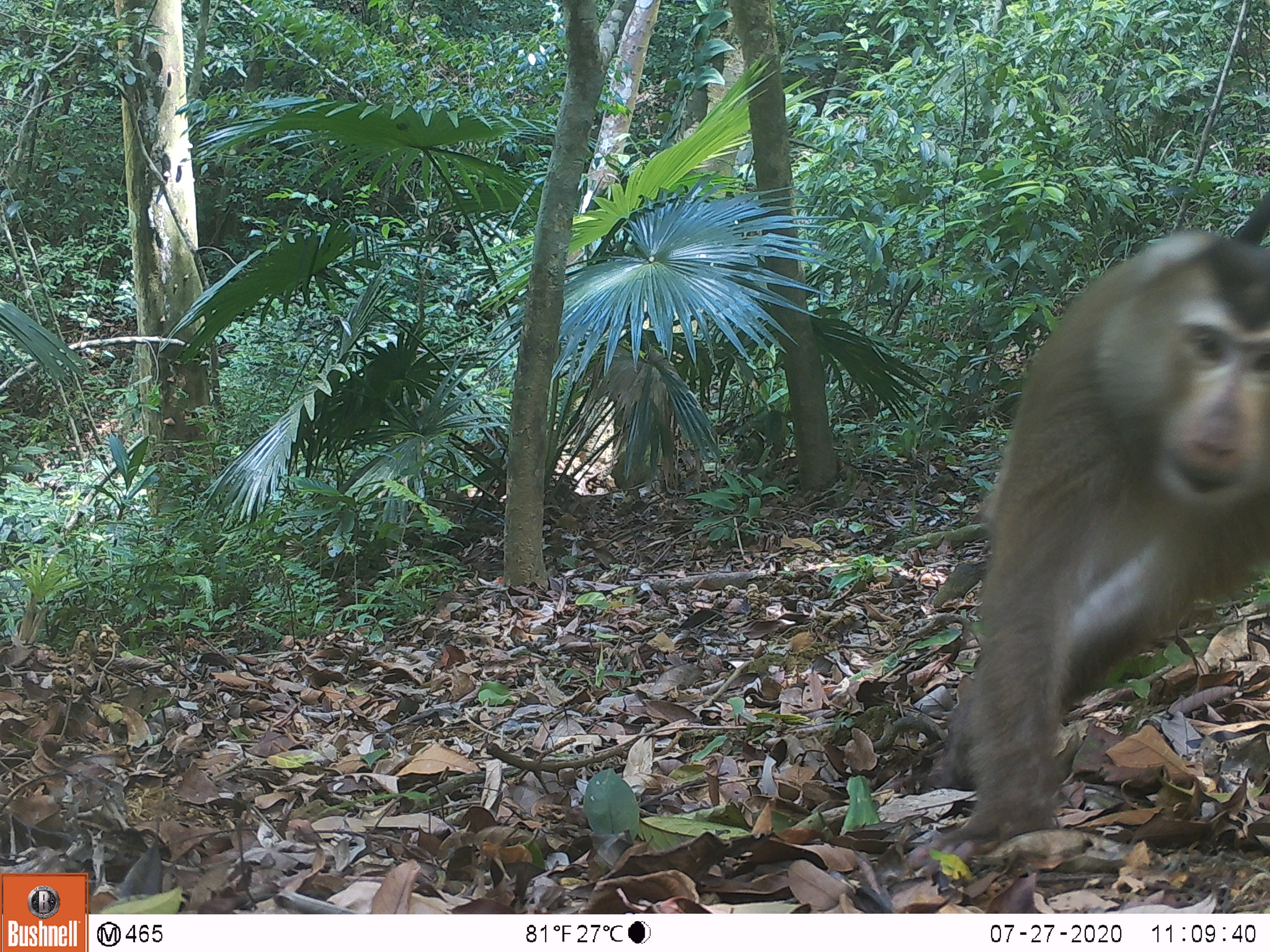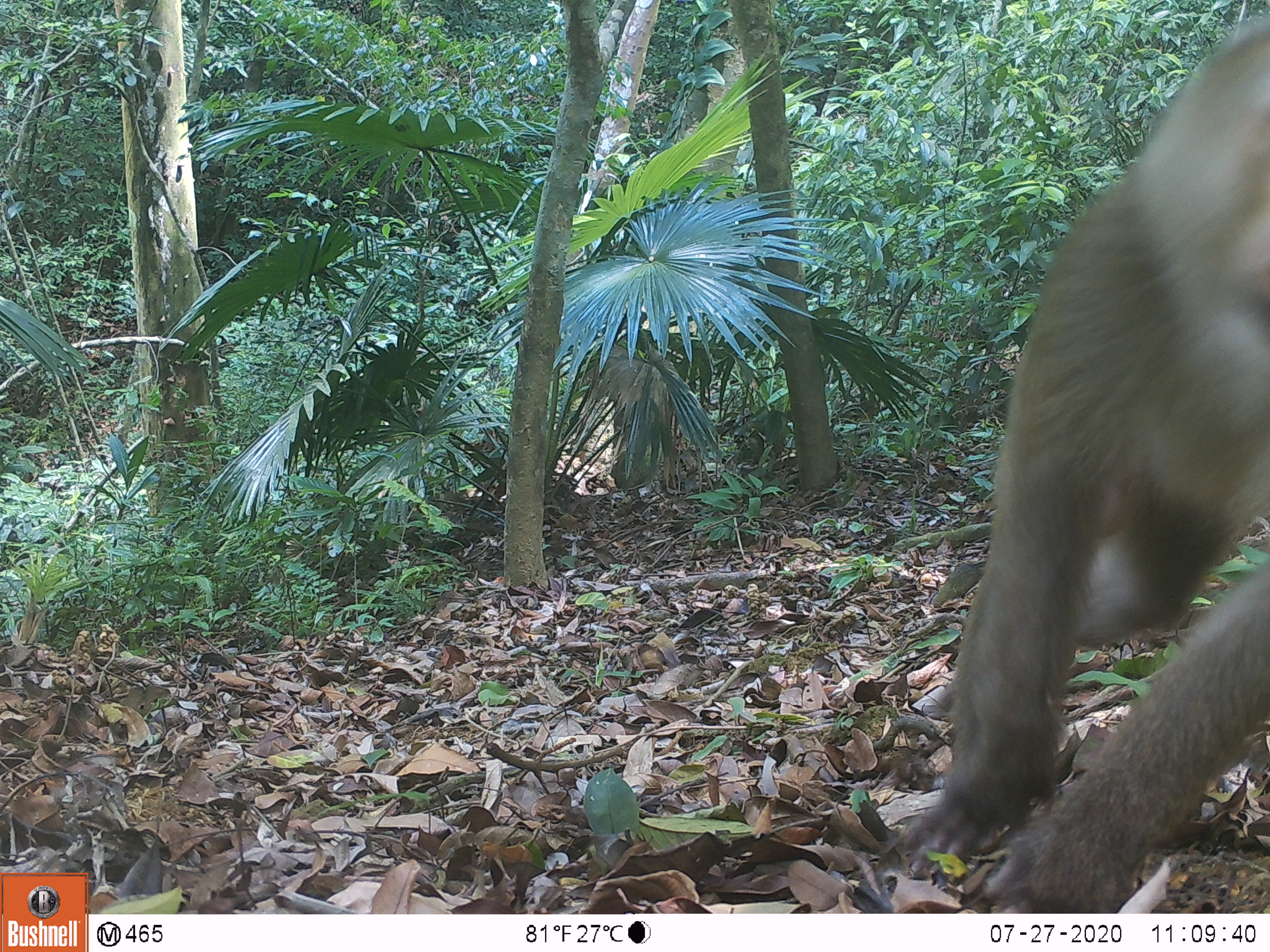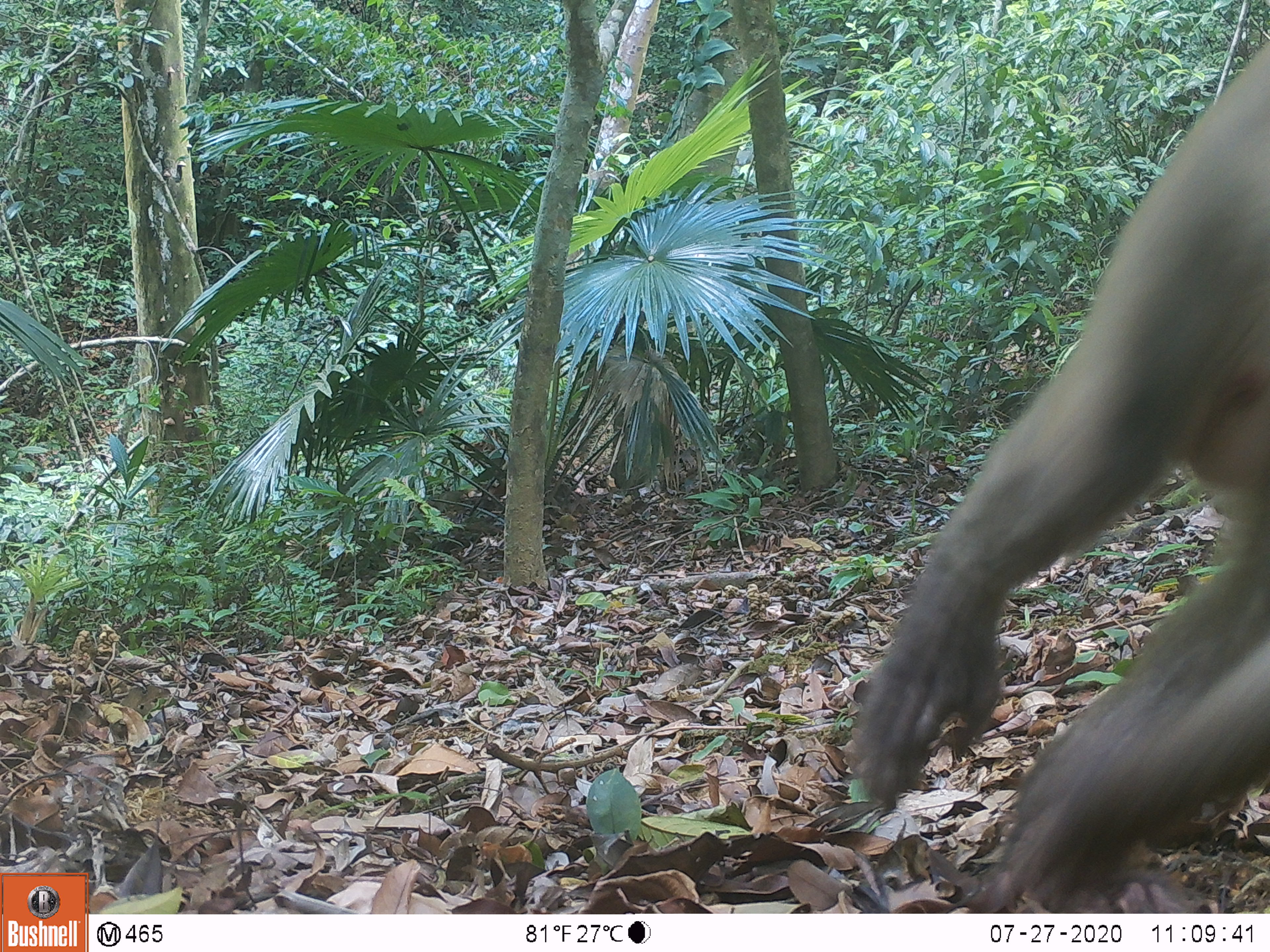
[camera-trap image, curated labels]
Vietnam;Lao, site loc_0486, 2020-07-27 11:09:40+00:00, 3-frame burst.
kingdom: Animalia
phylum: Chordata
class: Mammalia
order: Primates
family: Cercopithecidae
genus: Macaca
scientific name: Macaca nemestrina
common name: pig-tailed macaque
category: pig tailed macaque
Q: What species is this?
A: Pig tailed macaque (pig-tailed macaque) (Macaca nemestrina).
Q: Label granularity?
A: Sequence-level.